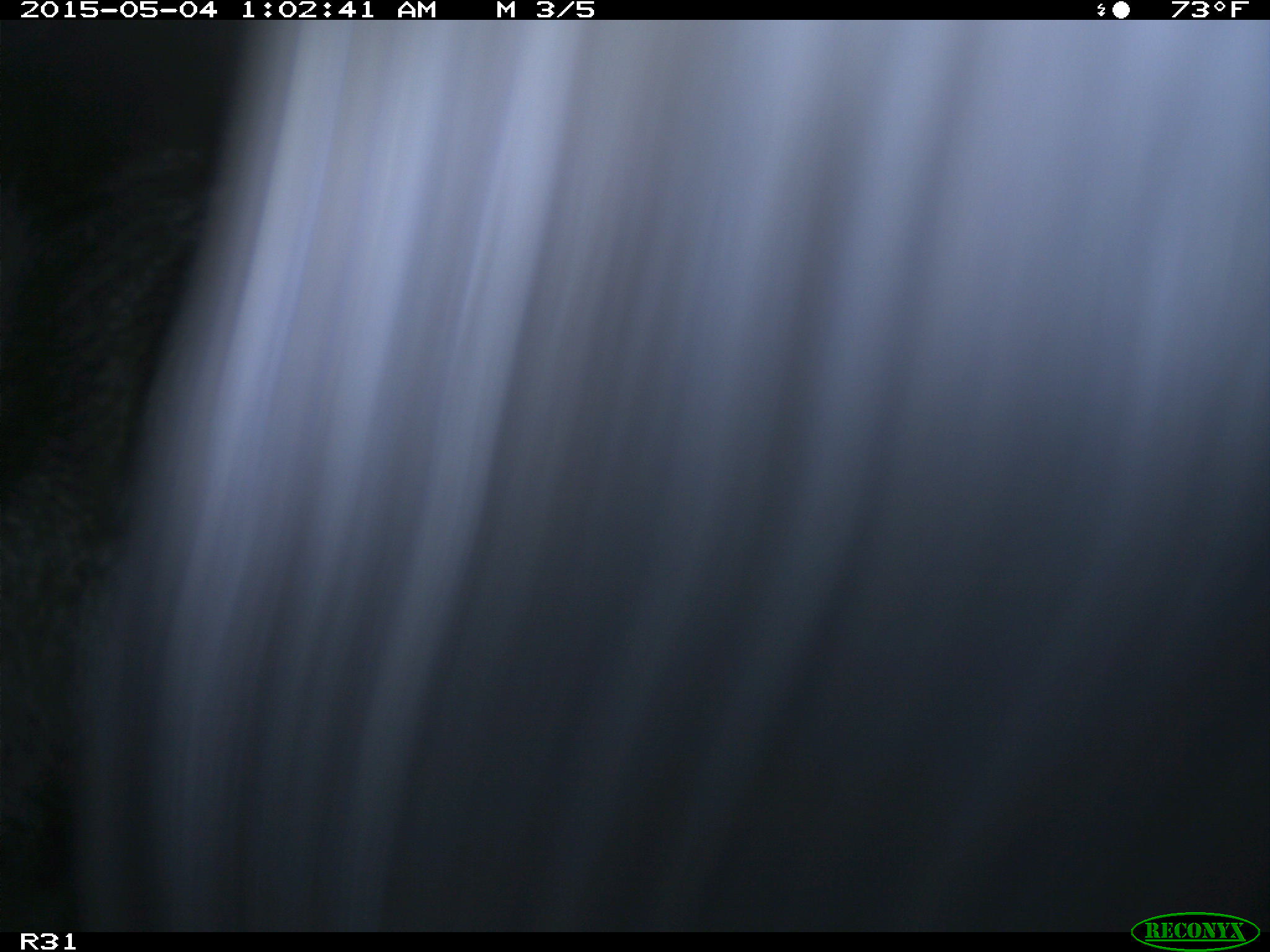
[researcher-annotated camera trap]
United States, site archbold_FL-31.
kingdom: Animalia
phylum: Chordata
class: Mammalia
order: Artiodactyla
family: Bovidae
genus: Bos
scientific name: Bos taurus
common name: domestic cow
Bos taurus (domestic cow).